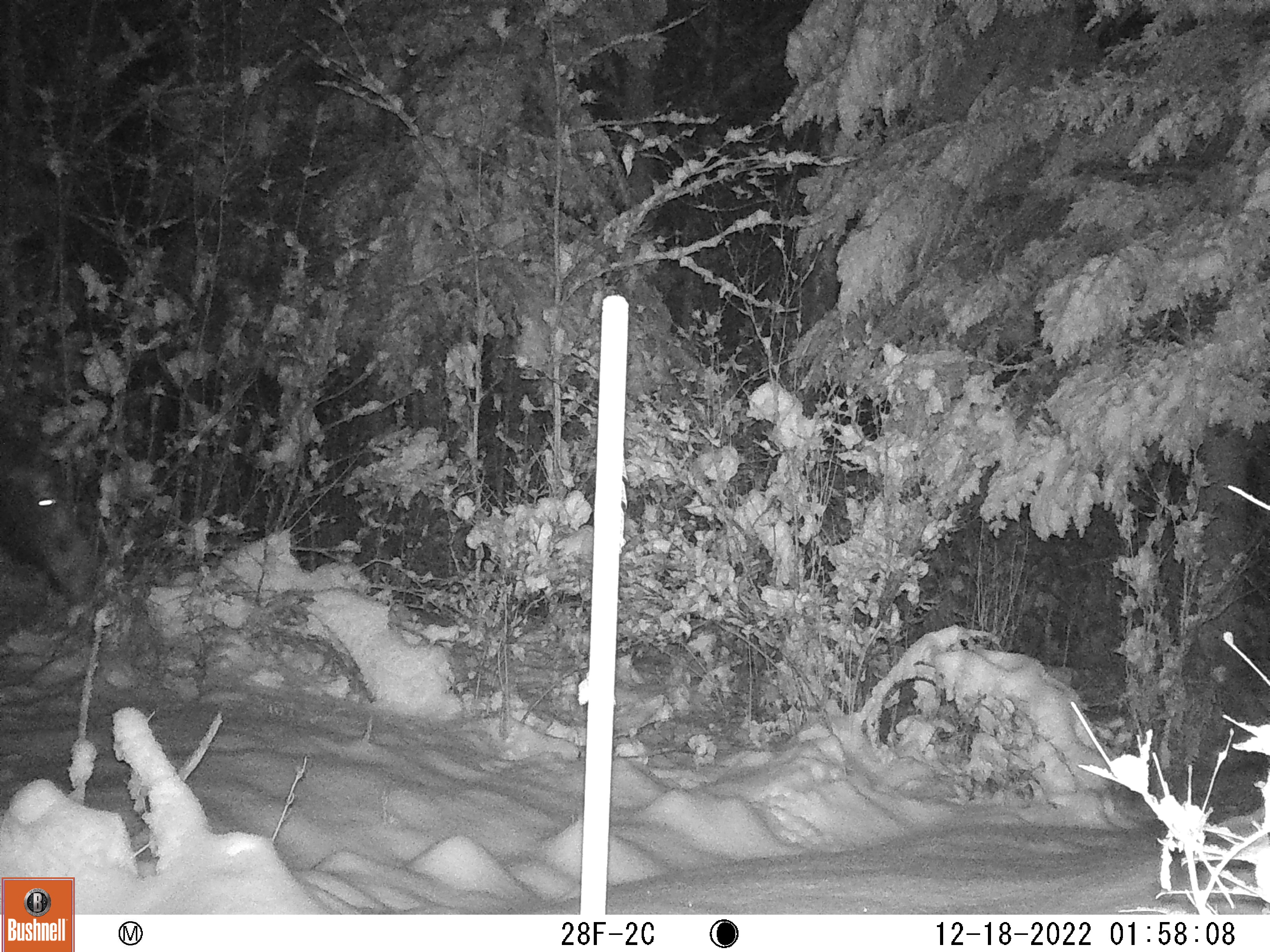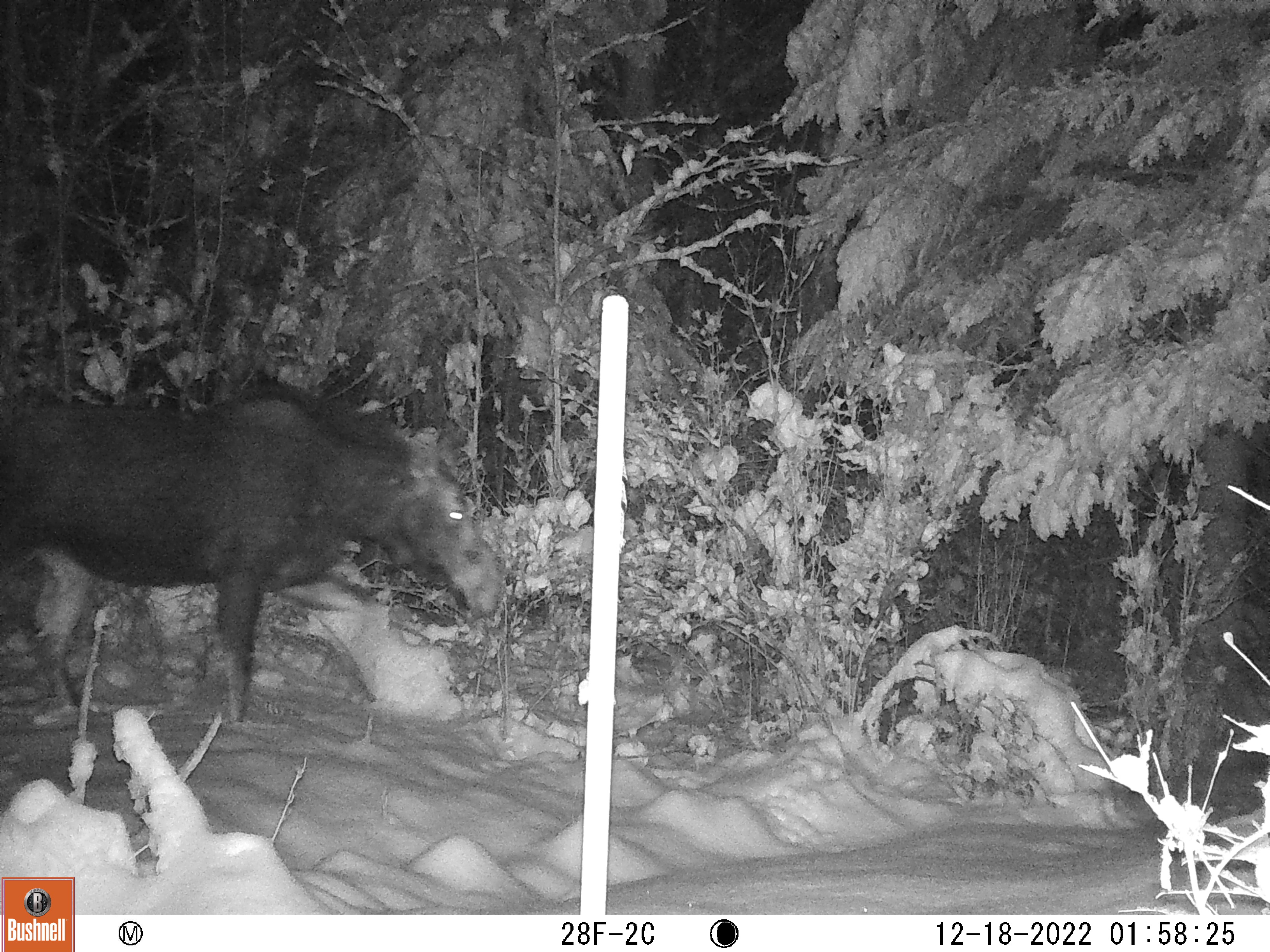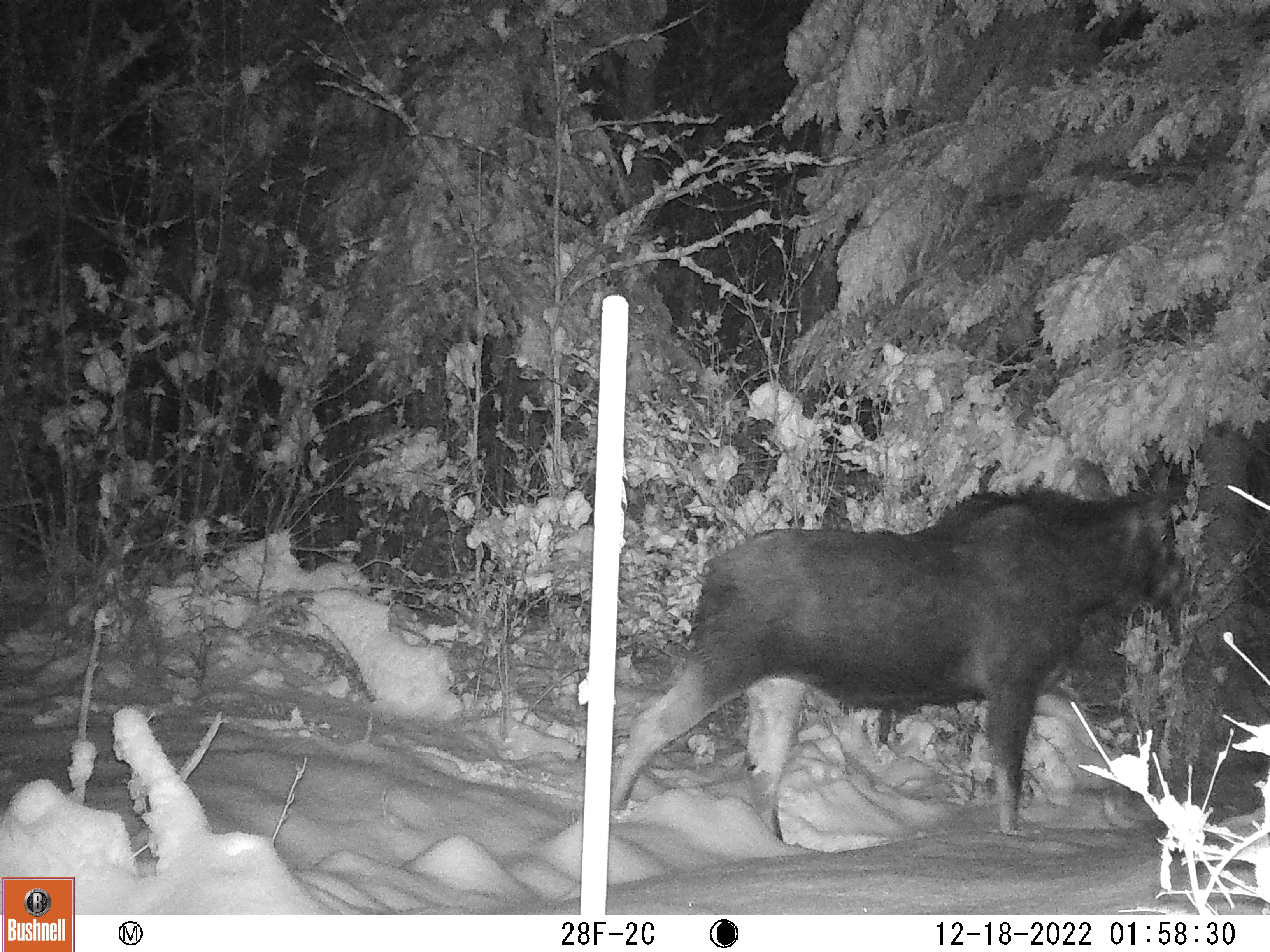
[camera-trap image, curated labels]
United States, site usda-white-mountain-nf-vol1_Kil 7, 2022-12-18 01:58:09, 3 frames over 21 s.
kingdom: Animalia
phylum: Chordata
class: Mammalia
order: Artiodactyla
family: Cervidae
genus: Alces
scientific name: Alces alces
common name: moose